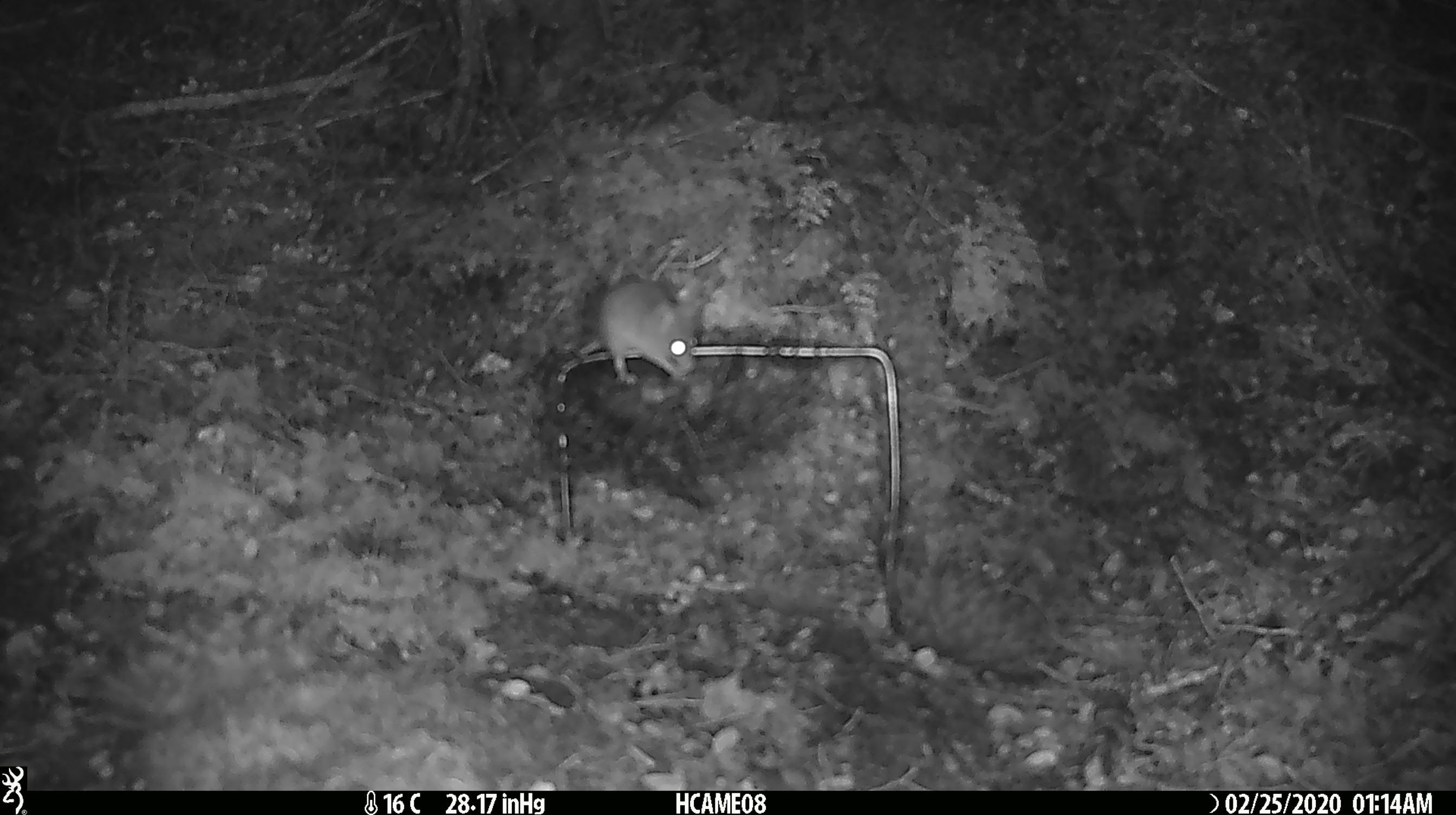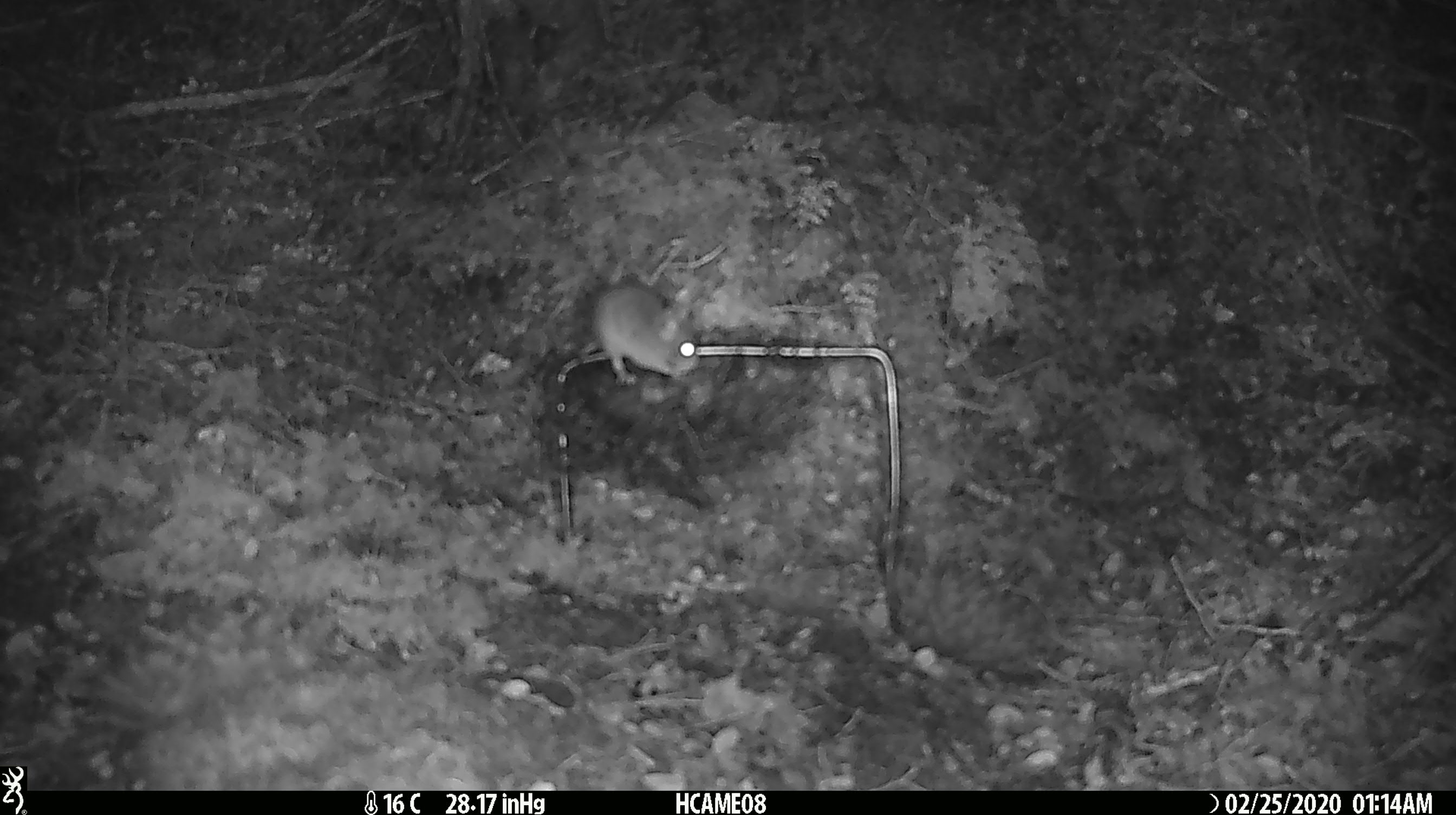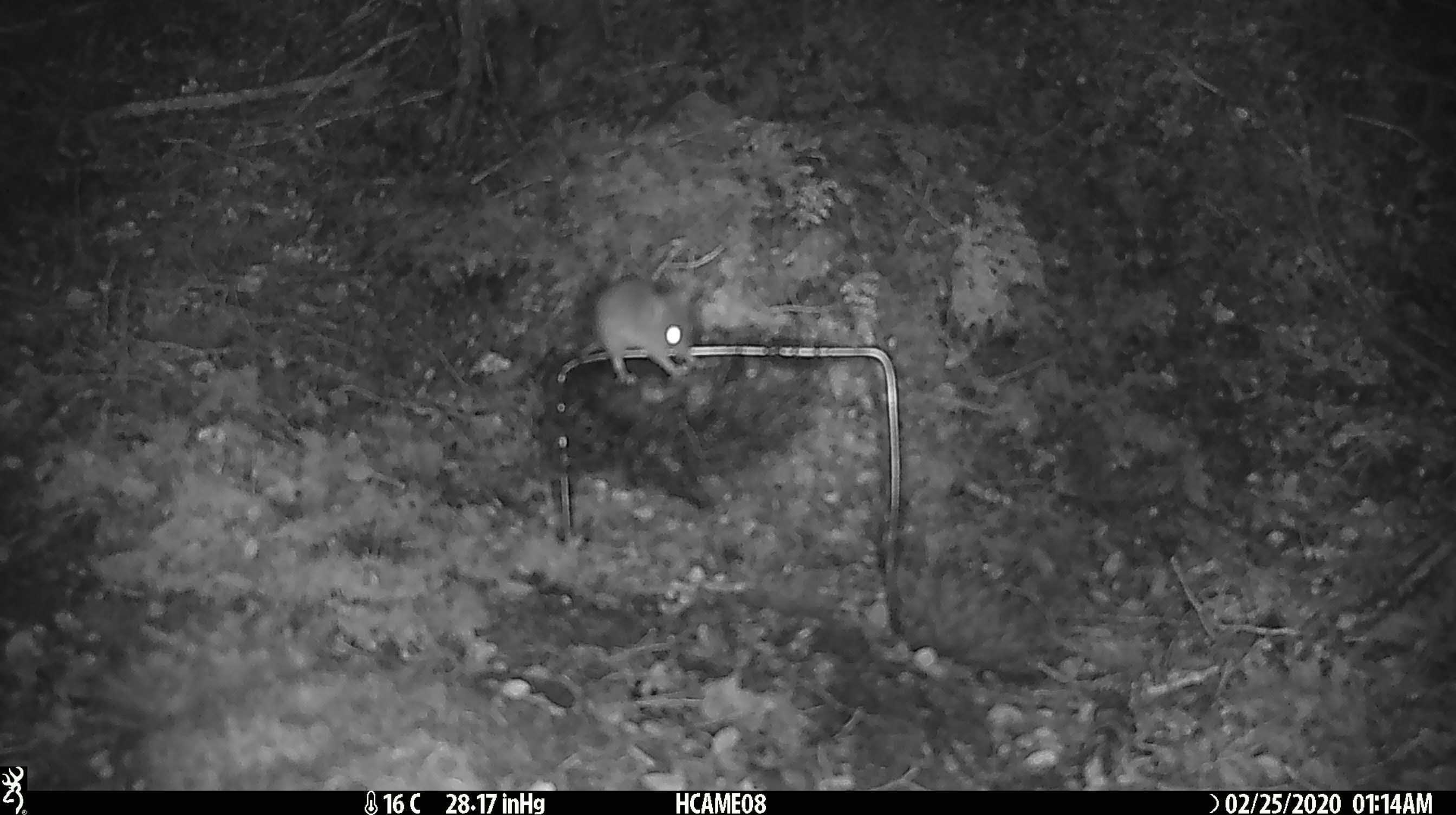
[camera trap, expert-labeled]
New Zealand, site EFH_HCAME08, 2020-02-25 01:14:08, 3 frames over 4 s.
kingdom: Animalia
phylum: Chordata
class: Mammalia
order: Rodentia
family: Muridae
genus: Mus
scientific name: Mus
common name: mouse